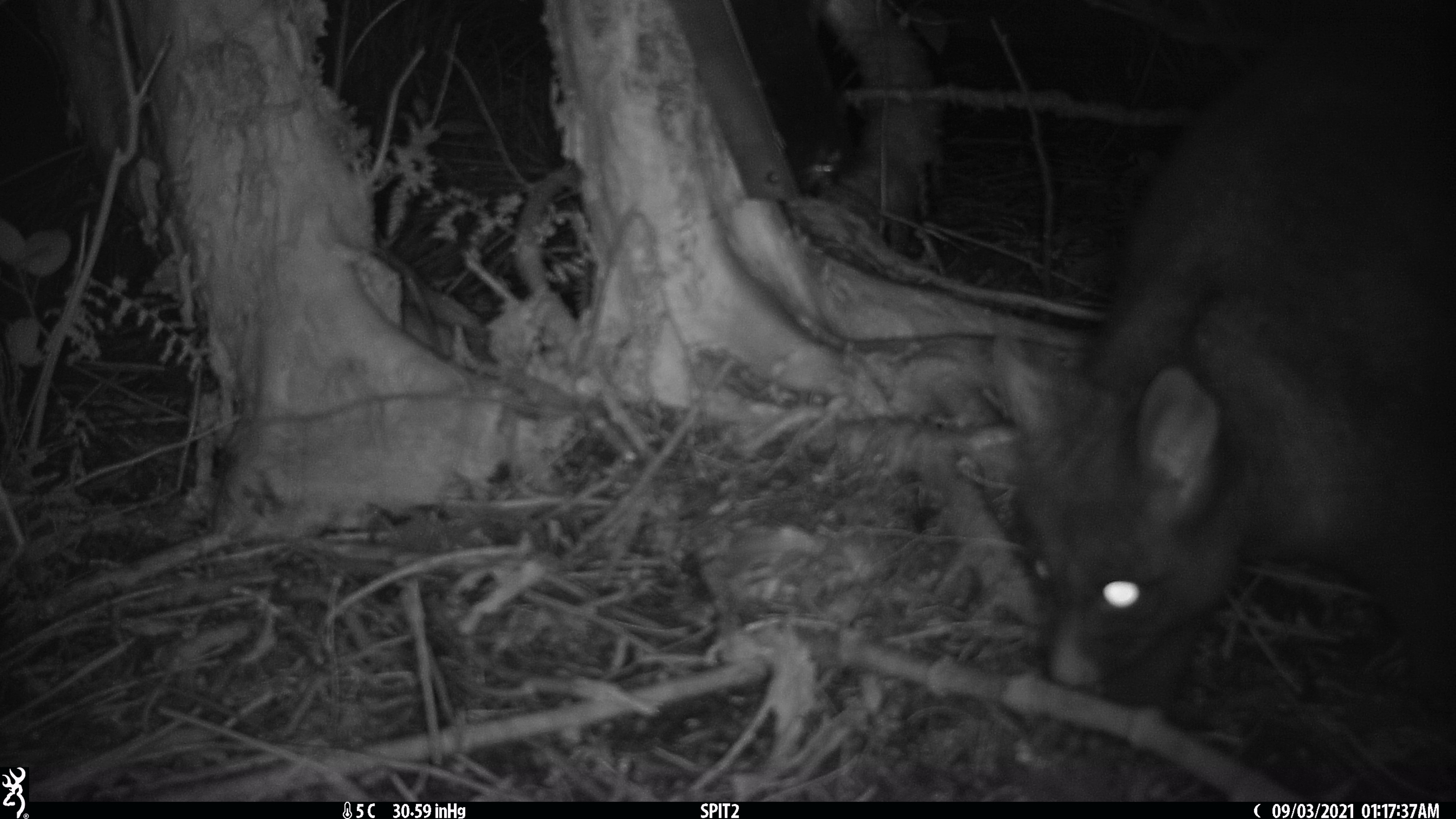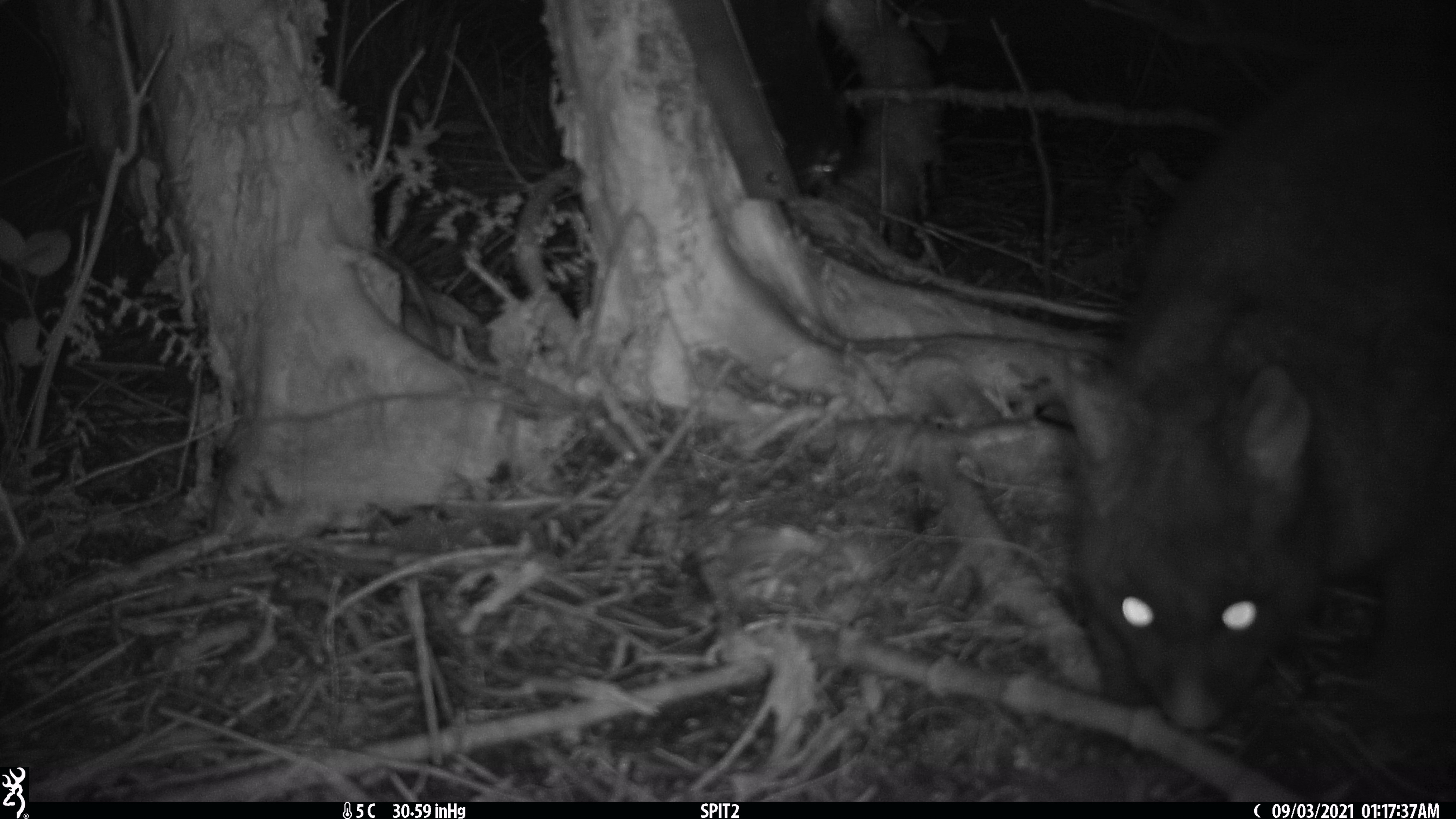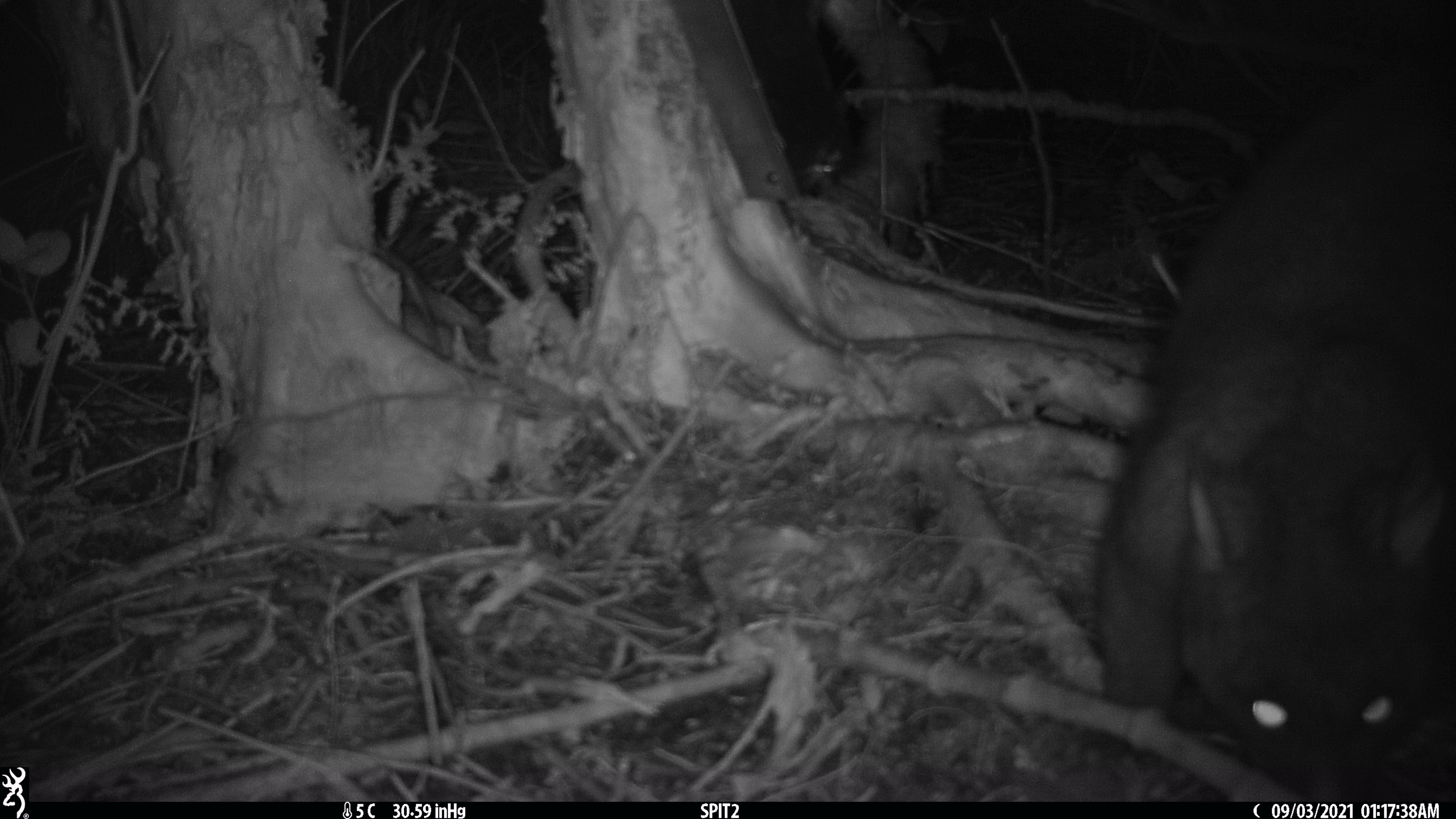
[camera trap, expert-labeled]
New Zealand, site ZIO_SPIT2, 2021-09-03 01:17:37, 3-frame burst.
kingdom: Animalia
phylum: Chordata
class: Mammalia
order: Diprotodontia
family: Phalangeridae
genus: Trichosurus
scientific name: Trichosurus vulpecula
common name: common brushtail possum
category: possum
Possum (common brushtail possum) (Trichosurus vulpecula).